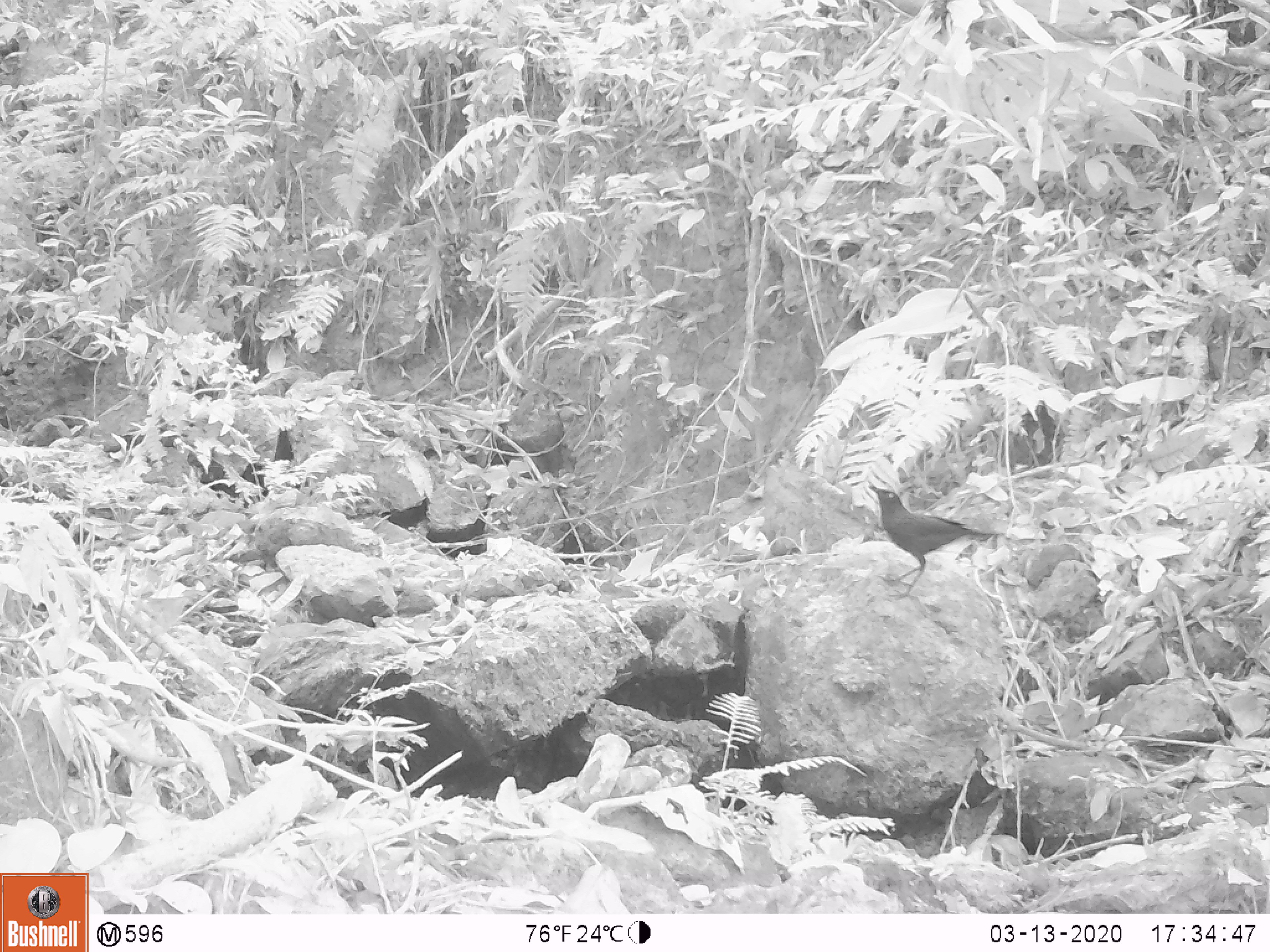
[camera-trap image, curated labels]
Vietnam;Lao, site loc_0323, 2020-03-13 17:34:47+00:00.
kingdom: Animalia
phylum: Chordata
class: Aves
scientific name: Aves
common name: bird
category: unidentified bird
Unidentified bird (bird) (Aves). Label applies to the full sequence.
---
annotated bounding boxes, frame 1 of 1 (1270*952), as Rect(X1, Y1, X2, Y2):
unidentified bird: Rect(866, 482, 1006, 601)